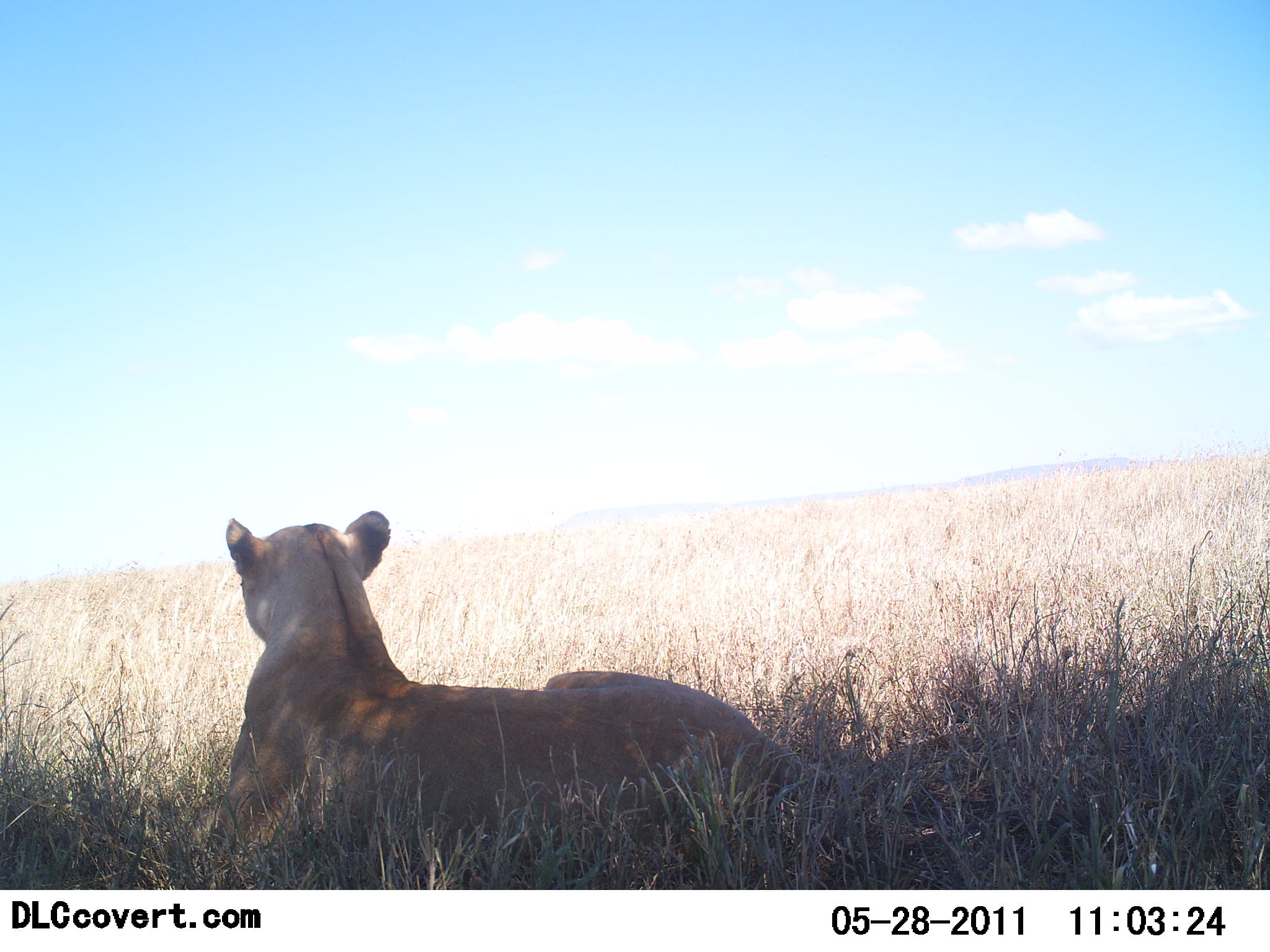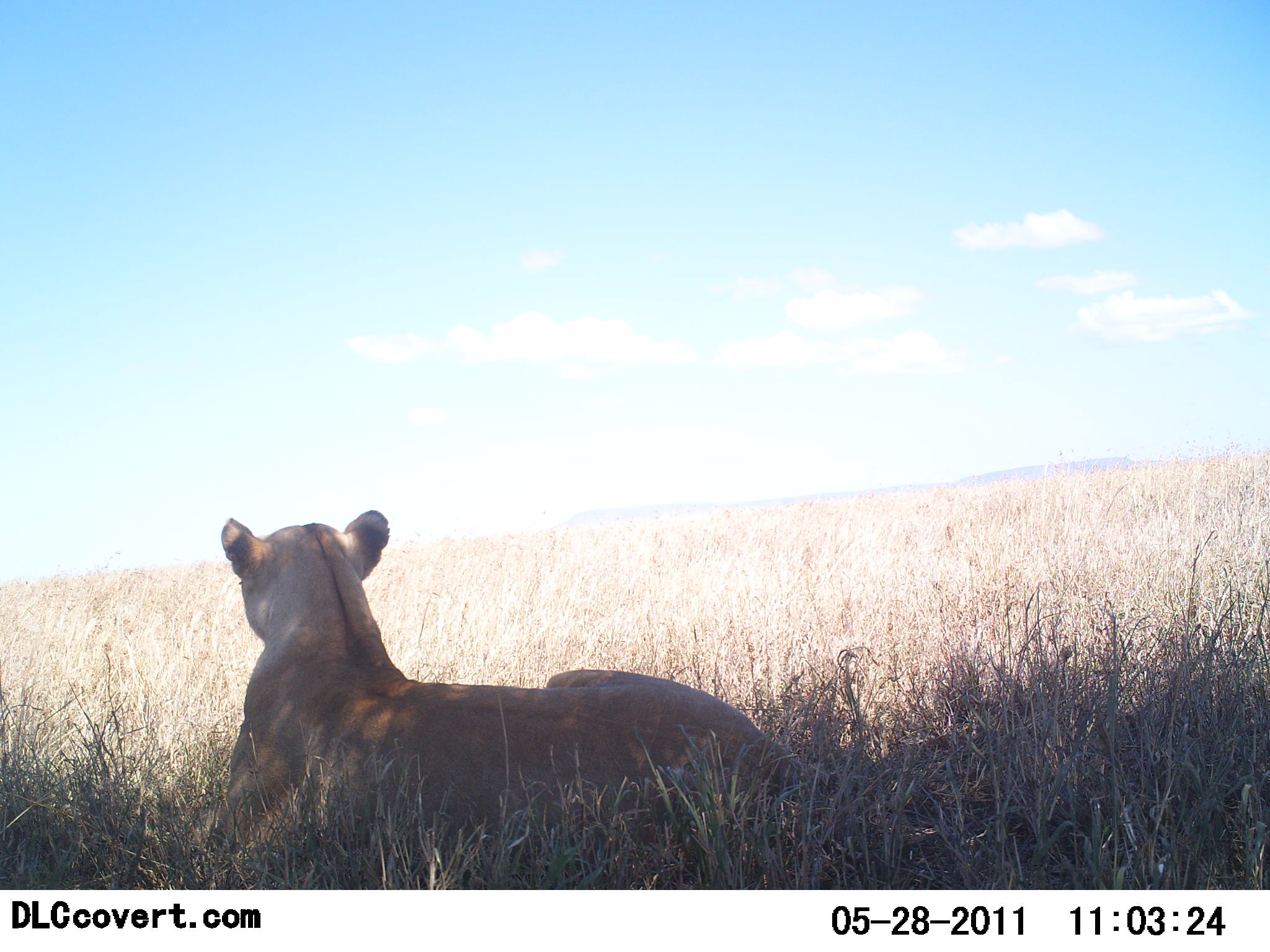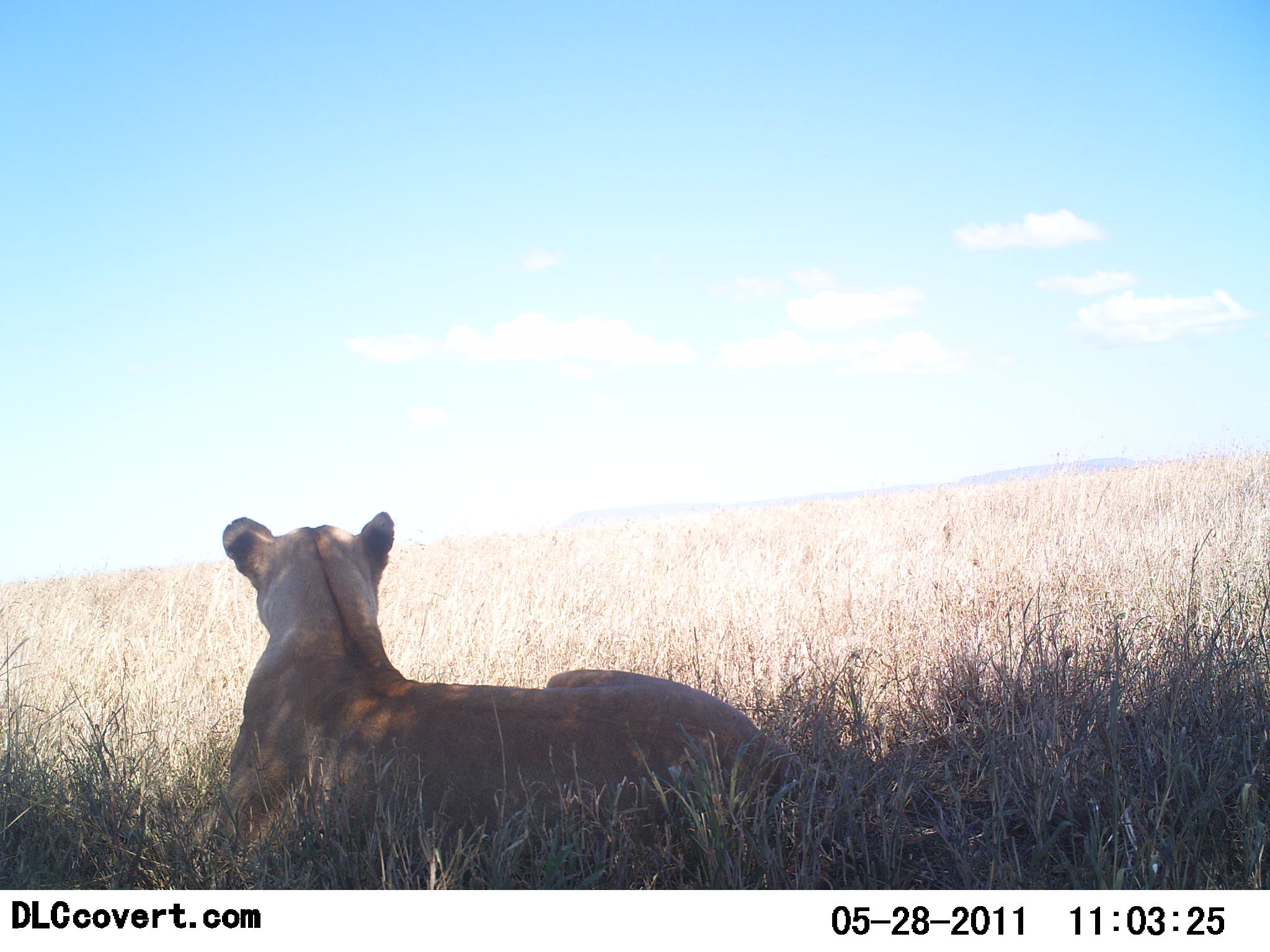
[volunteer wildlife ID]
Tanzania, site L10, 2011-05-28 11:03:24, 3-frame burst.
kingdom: Animalia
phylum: Chordata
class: Mammalia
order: Carnivora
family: Felidae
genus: Panthera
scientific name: Panthera leo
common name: lion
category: lionfemale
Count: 1.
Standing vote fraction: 0%.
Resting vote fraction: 100%.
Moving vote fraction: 0%.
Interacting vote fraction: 0%.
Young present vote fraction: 0%.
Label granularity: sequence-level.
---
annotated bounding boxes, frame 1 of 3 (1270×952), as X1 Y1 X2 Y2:
animal: 200 508 805 890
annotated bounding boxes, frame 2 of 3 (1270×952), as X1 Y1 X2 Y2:
animal: 176 507 824 890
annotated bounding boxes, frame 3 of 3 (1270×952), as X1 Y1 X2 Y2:
animal: 180 509 805 891